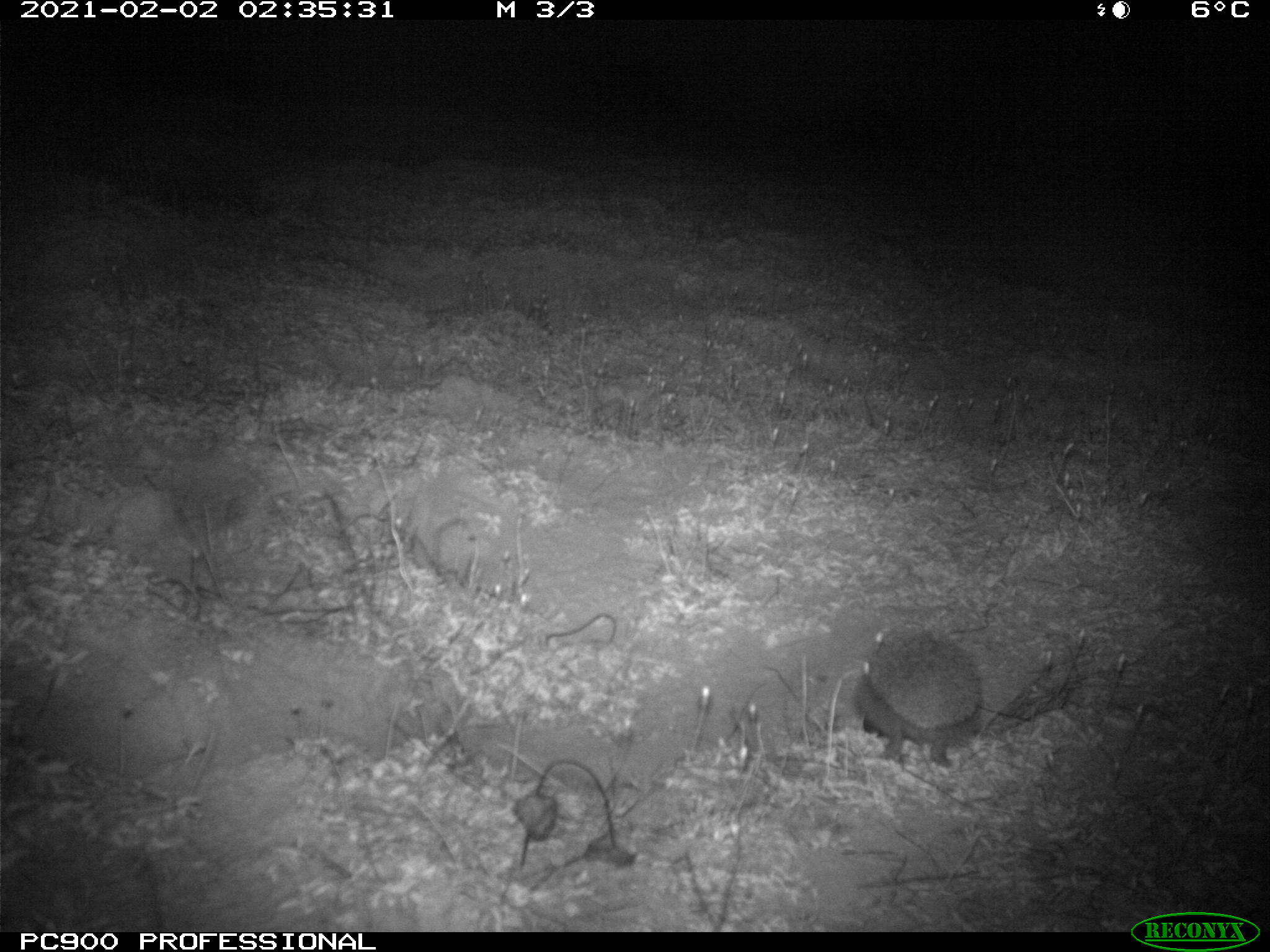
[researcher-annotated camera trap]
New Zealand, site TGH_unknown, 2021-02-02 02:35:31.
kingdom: Animalia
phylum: Chordata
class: Mammalia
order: Eulipotyphla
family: Erinaceidae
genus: Erinaceus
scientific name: Erinaceus europaeus europaeus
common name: european hedgehog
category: hedgehog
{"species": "hedgehog (european hedgehog) (Erinaceus europaeus europaeus)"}